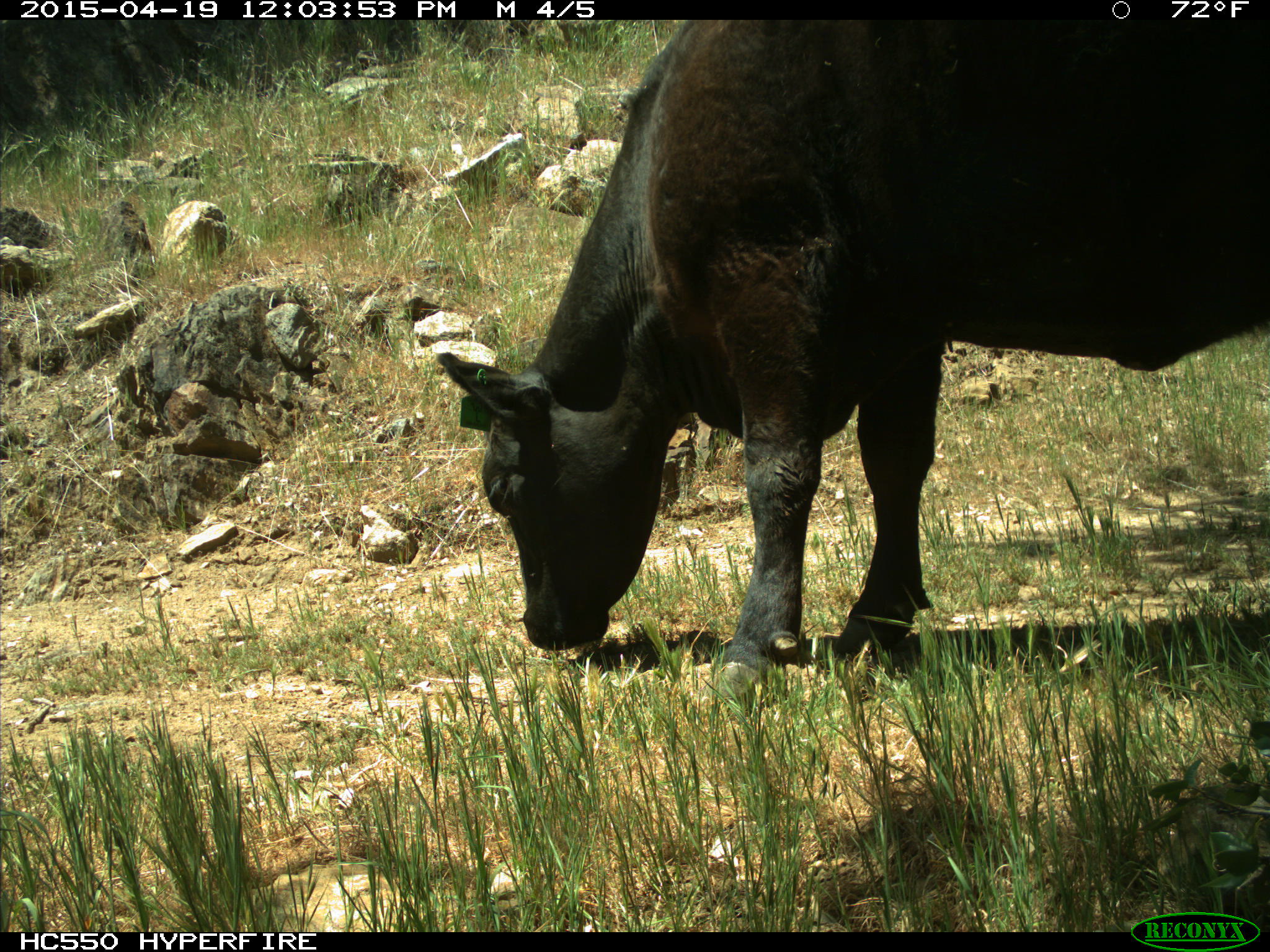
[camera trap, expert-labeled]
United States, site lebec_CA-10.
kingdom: Animalia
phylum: Chordata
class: Mammalia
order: Artiodactyla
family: Bovidae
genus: Bos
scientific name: Bos taurus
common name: domestic cow